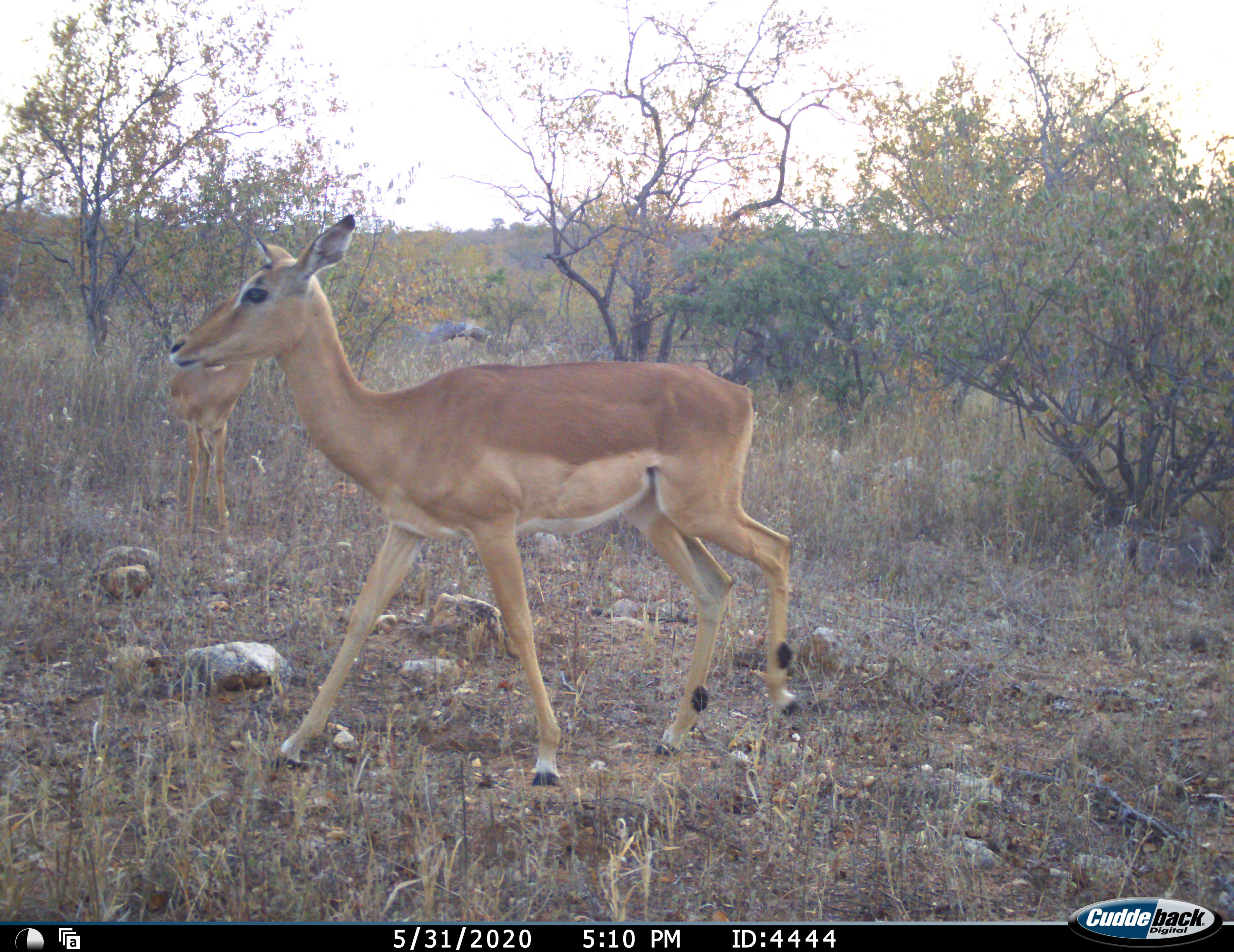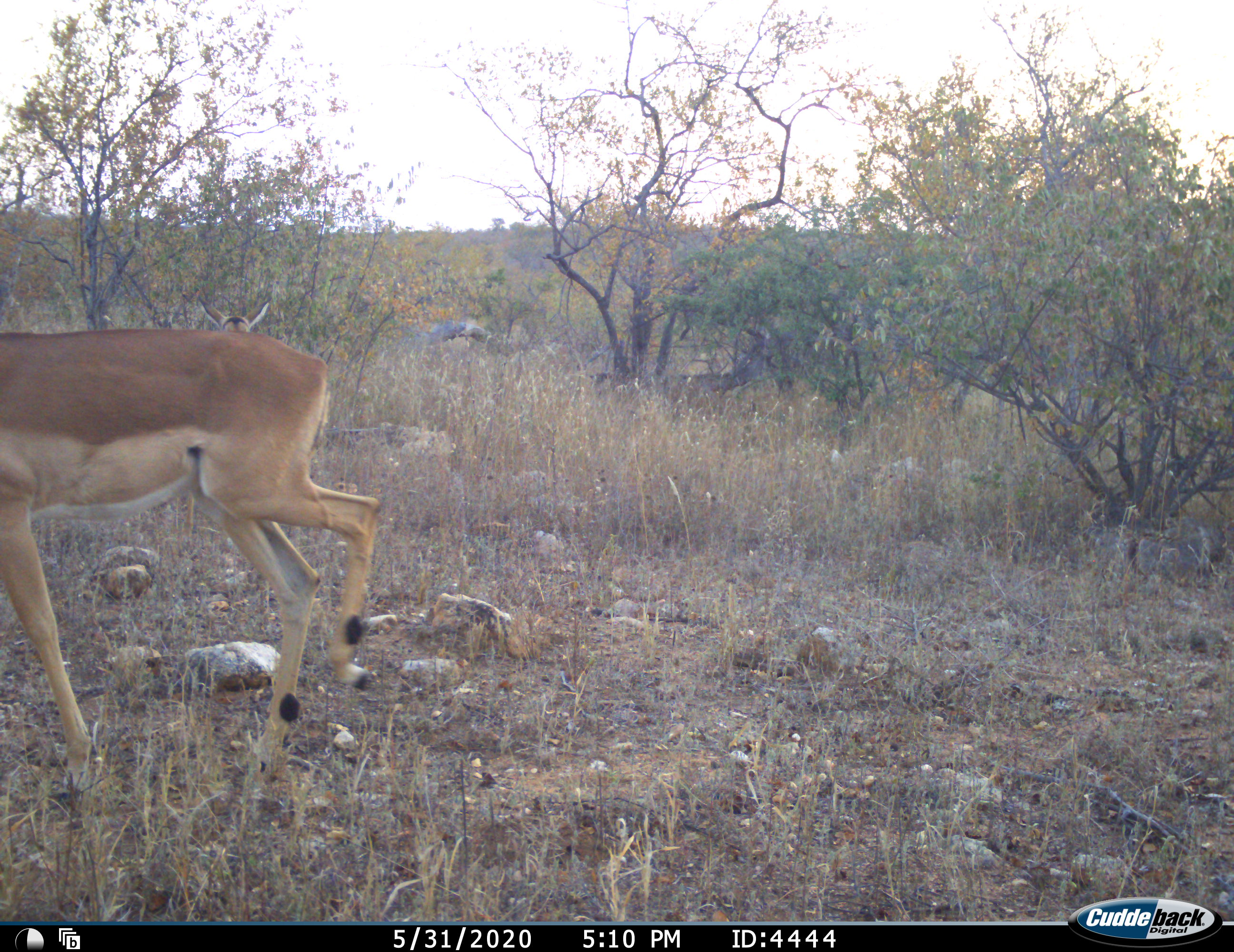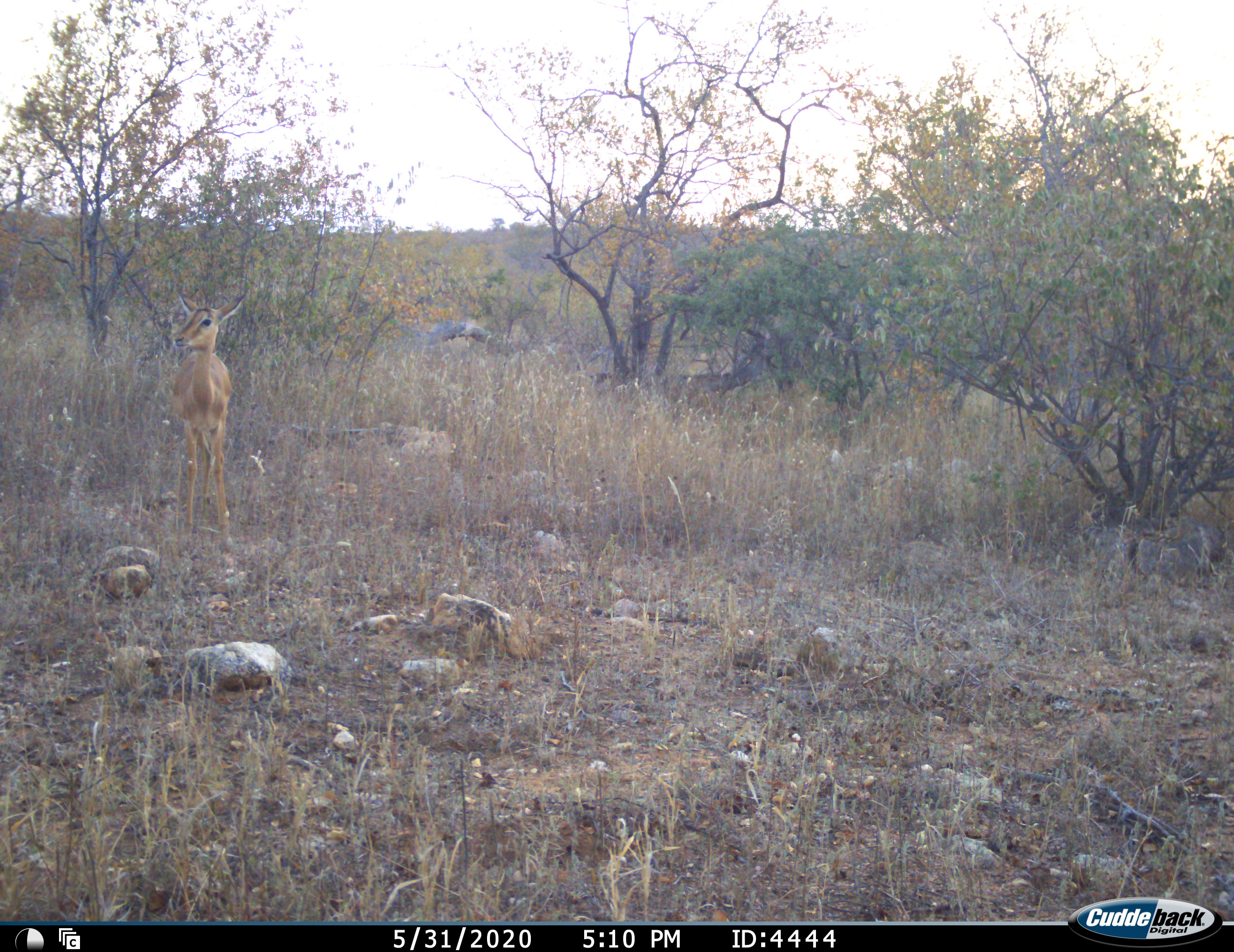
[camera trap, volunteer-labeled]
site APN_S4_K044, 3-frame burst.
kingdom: Animalia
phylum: Chordata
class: Mammalia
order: Artiodactyla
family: Bovidae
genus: Aepyceros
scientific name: Aepyceros melampus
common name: impala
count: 2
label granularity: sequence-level